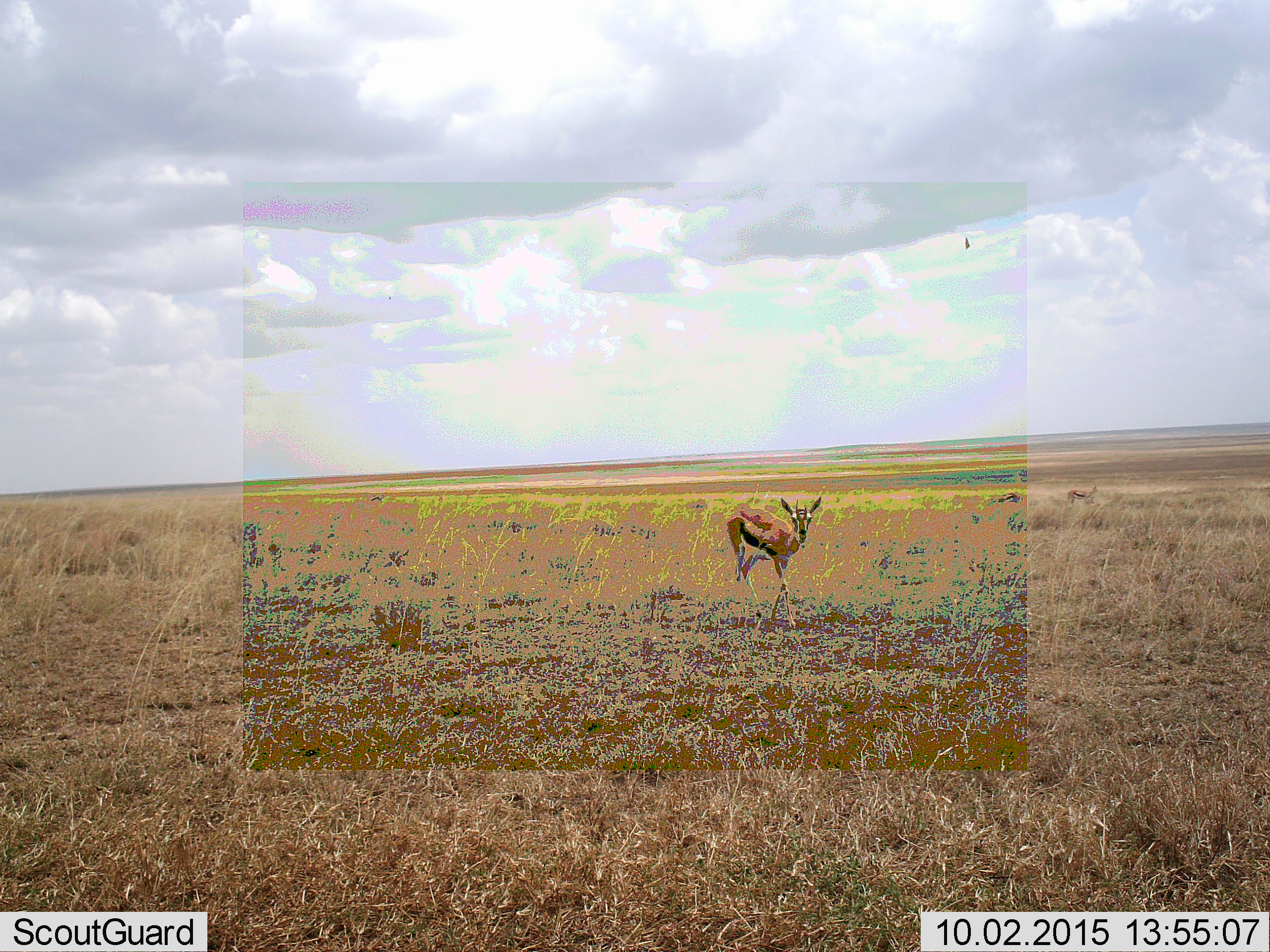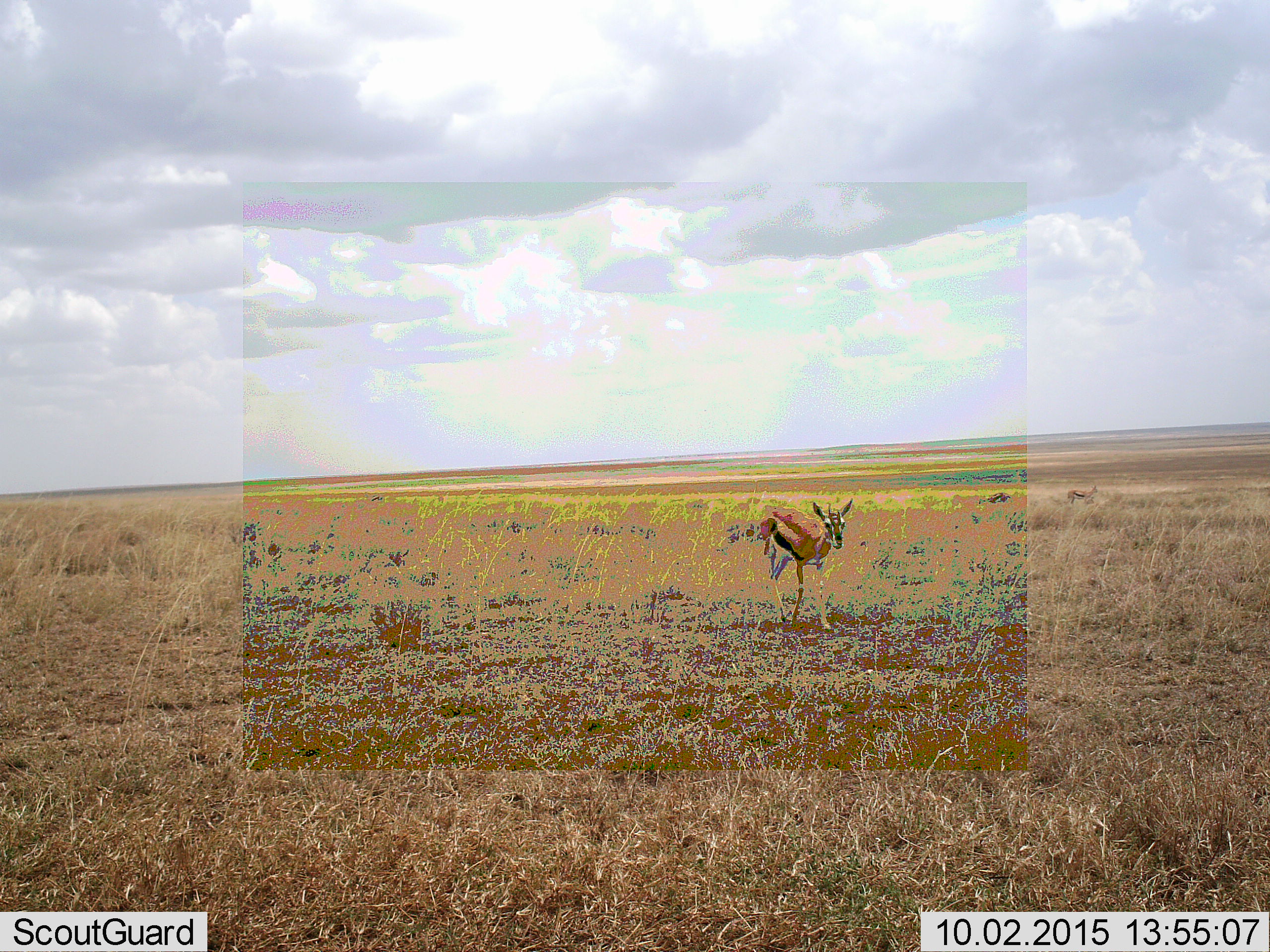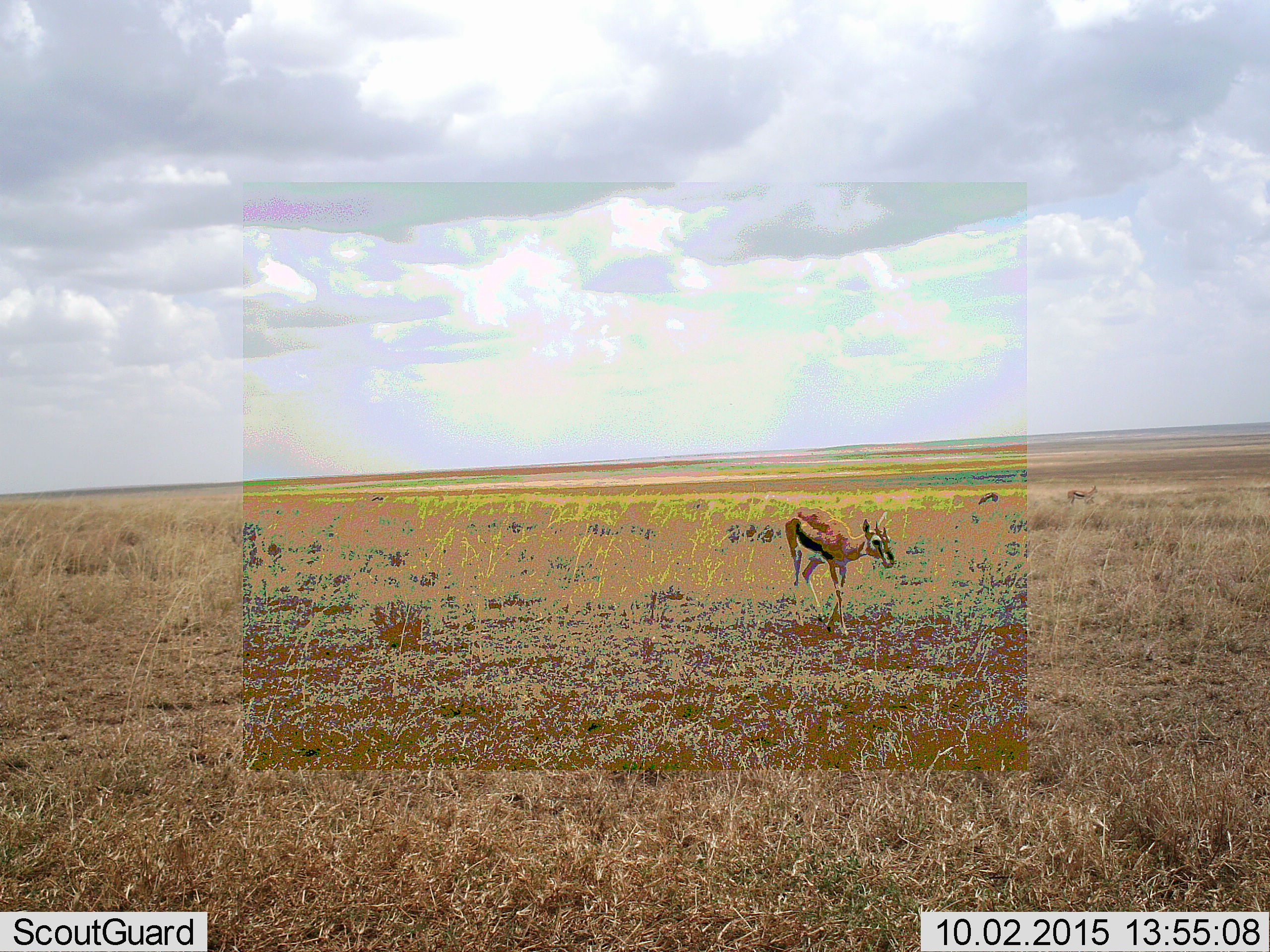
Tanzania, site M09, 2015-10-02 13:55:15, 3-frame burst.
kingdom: Animalia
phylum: Chordata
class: Mammalia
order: Artiodactyla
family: Bovidae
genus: Eudorcas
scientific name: Eudorcas thomsonii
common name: thomson's gazelle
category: gazellethomsons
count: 3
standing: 67%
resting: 0%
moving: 100%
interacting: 0%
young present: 0%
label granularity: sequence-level